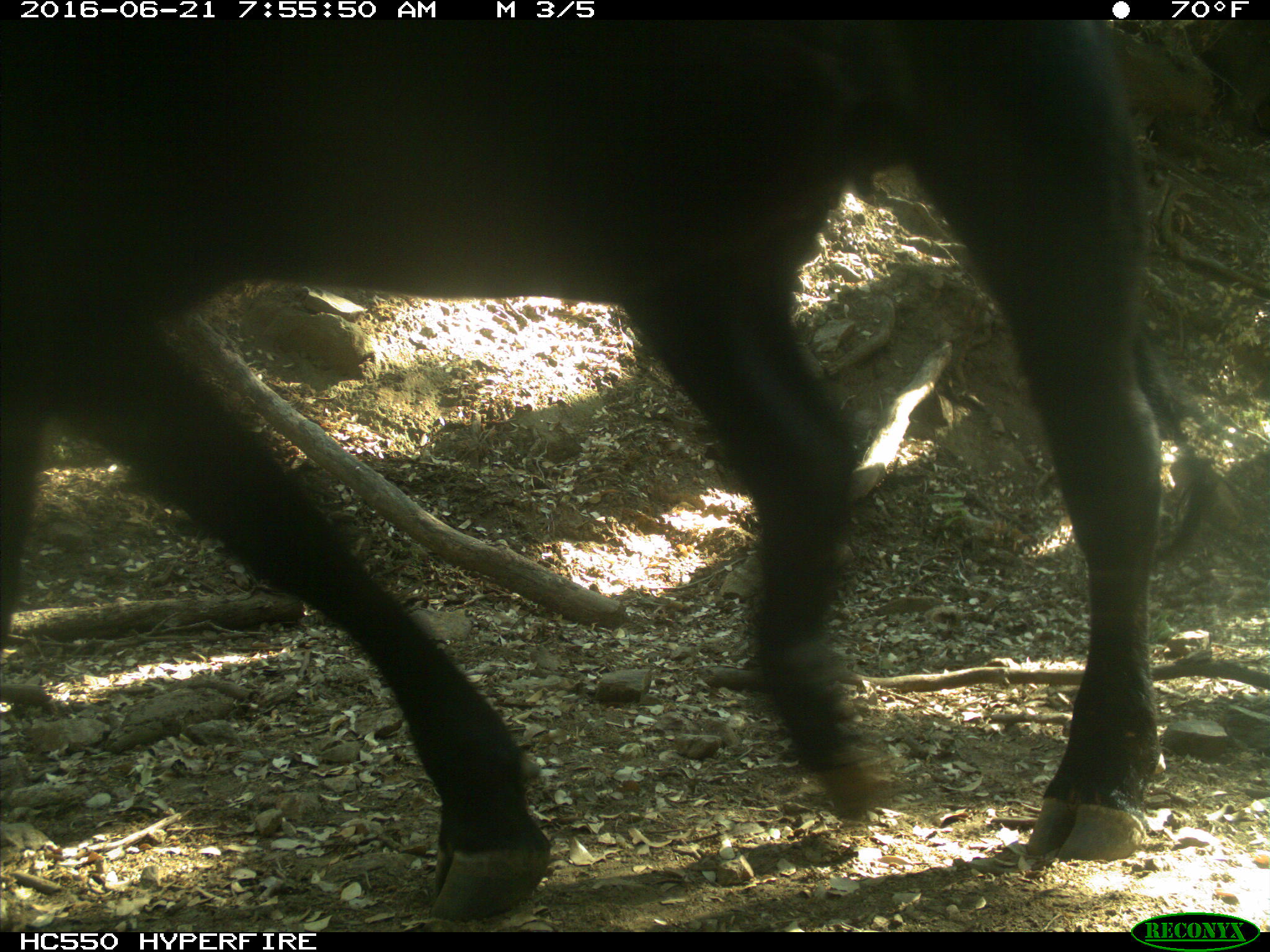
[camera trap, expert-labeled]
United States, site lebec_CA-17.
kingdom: Animalia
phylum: Chordata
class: Mammalia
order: Artiodactyla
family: Bovidae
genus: Bos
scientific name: Bos taurus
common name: domestic cow